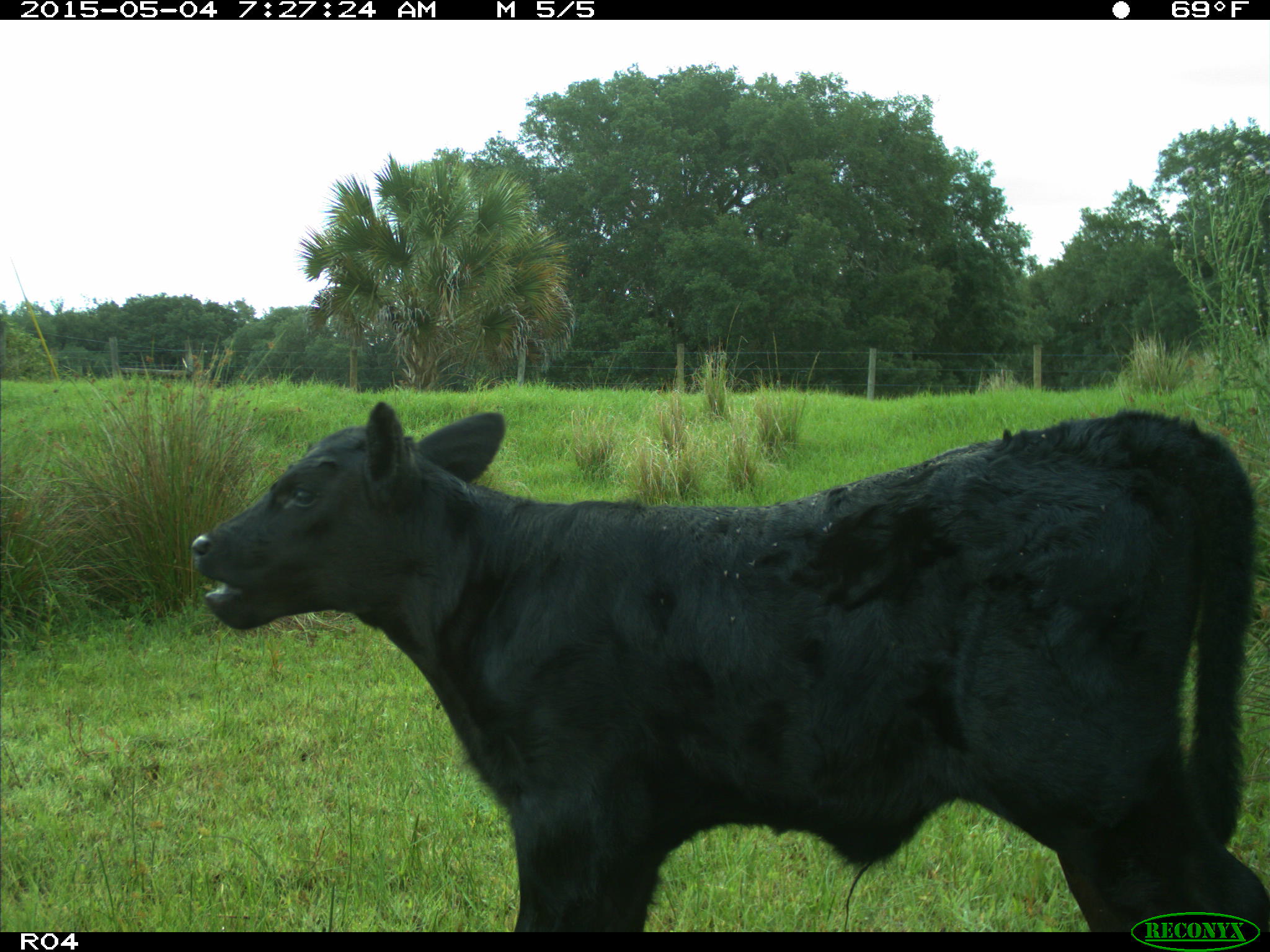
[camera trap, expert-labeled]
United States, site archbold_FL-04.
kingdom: Animalia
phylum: Chordata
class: Mammalia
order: Artiodactyla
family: Bovidae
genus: Bos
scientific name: Bos taurus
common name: domestic cow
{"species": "Bos taurus (domestic cow)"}